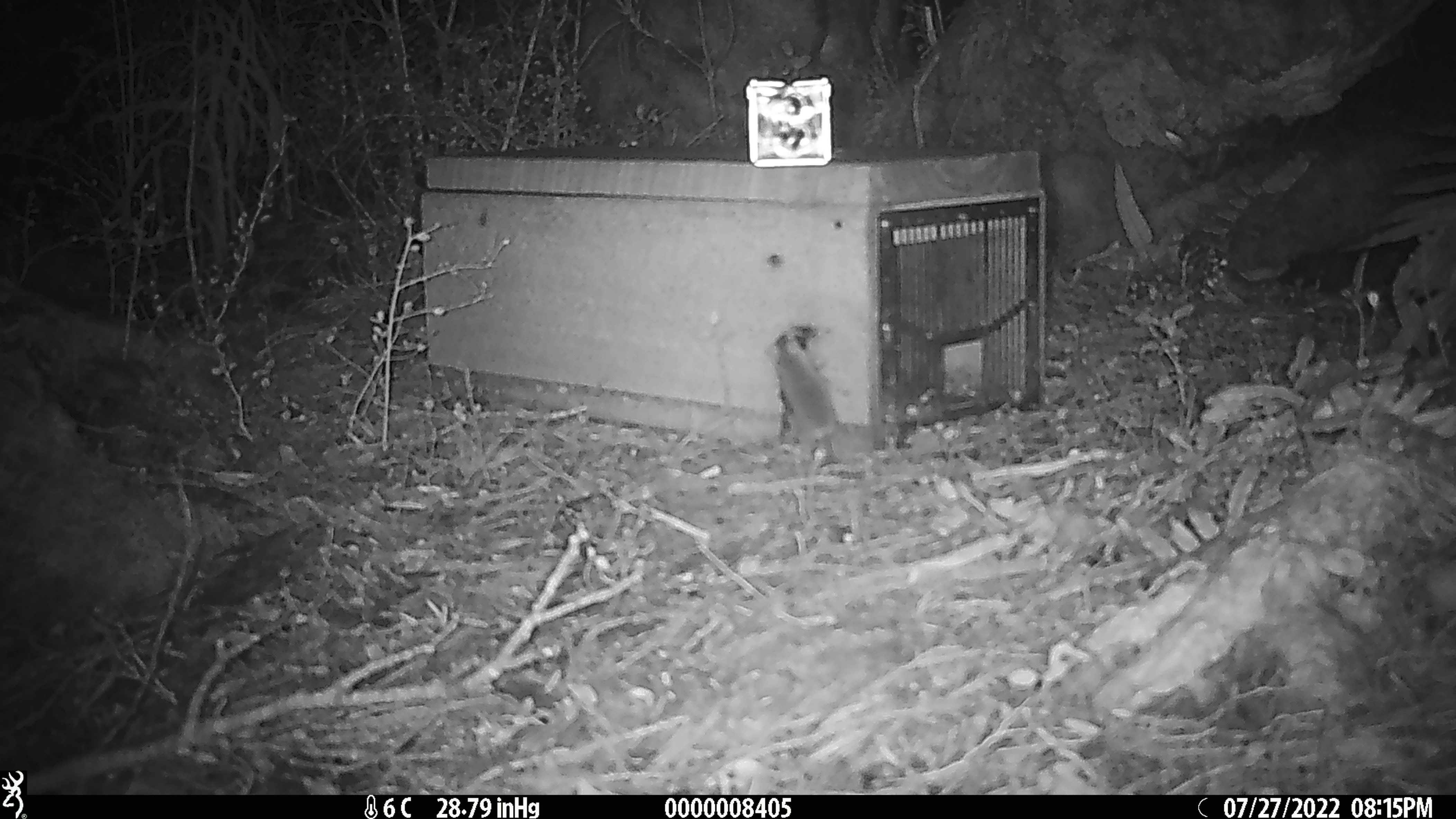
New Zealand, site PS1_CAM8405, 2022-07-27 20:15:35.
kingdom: Animalia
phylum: Chordata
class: Mammalia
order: Rodentia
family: Muridae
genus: Mus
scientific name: Mus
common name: mouse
Mouse (Mus).